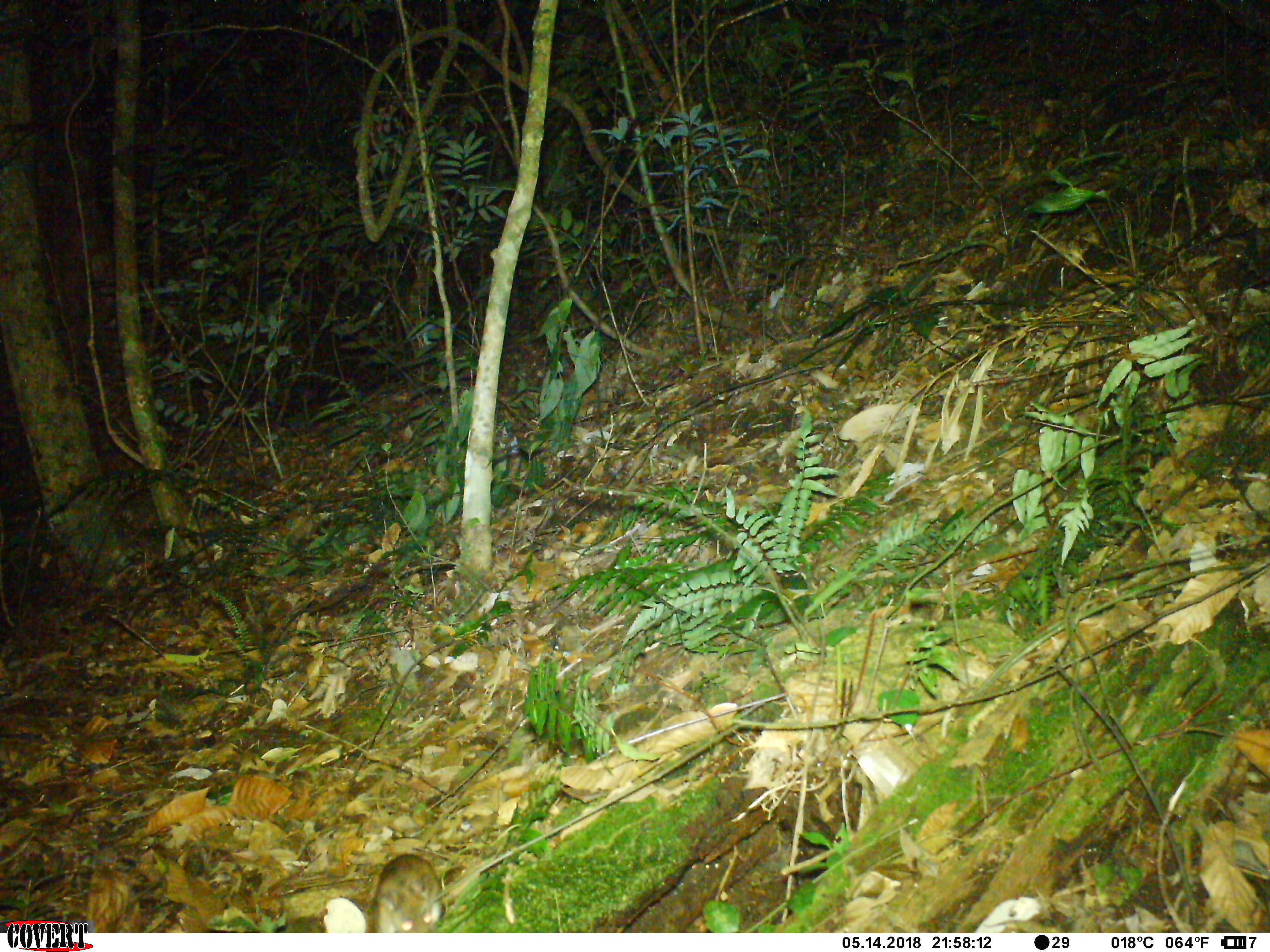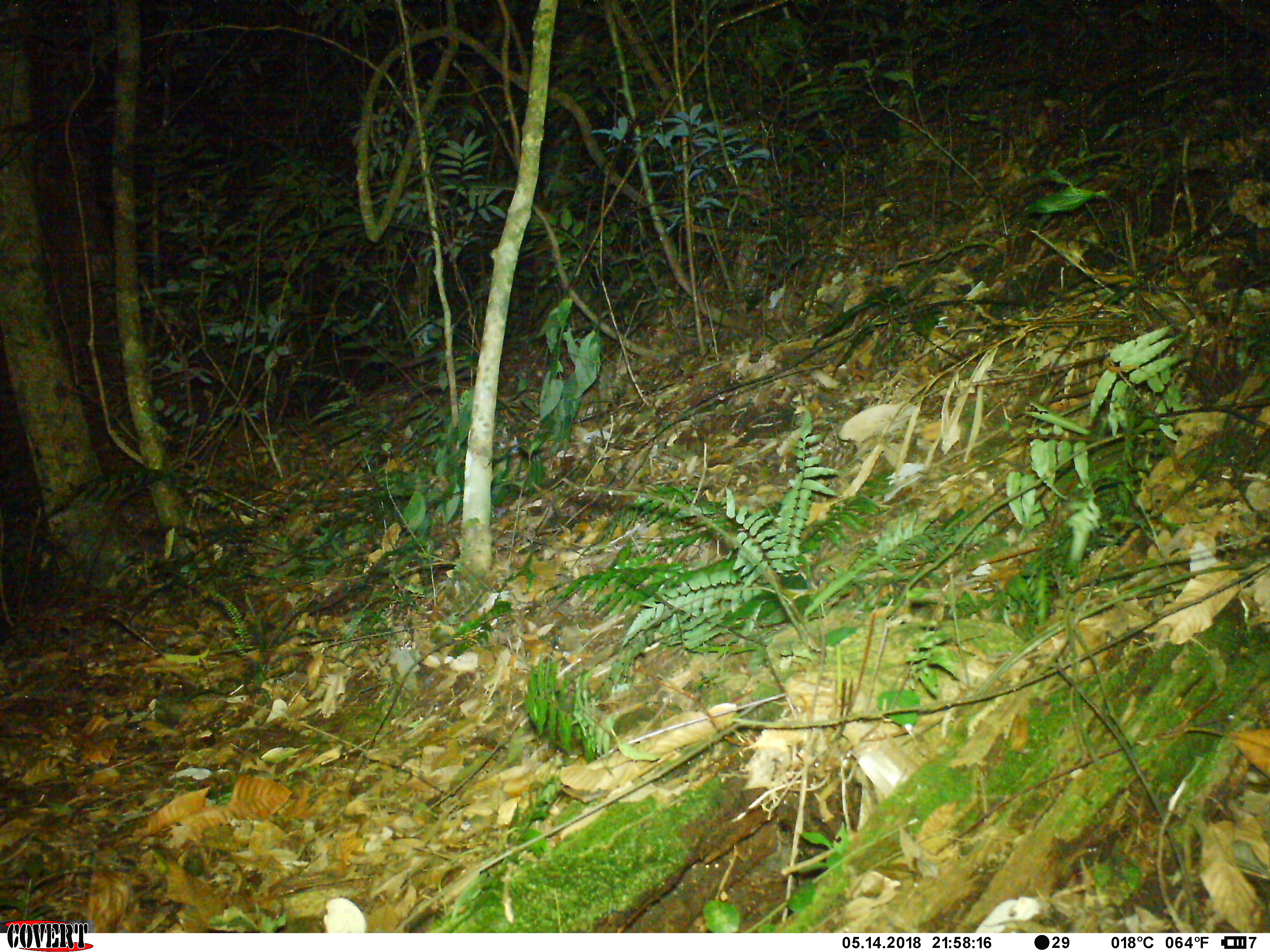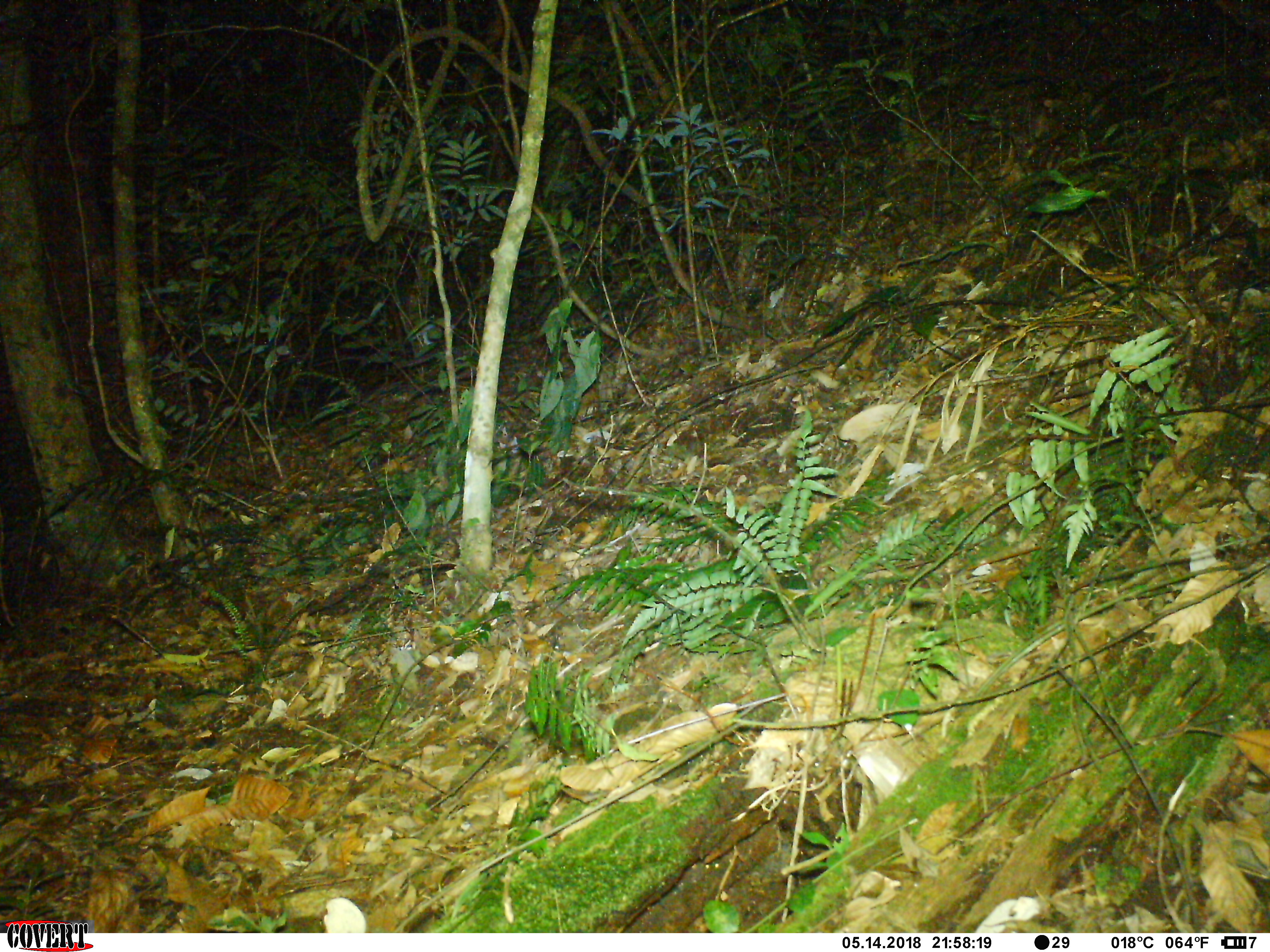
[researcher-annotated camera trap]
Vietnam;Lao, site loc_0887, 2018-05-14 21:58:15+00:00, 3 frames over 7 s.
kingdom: Animalia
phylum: Chordata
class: Mammalia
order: Rodentia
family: Muridae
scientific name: Muridae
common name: old-world mice and rats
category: unidentified murid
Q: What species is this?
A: Unidentified murid (old-world mice and rats) (Muridae).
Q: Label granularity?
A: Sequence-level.